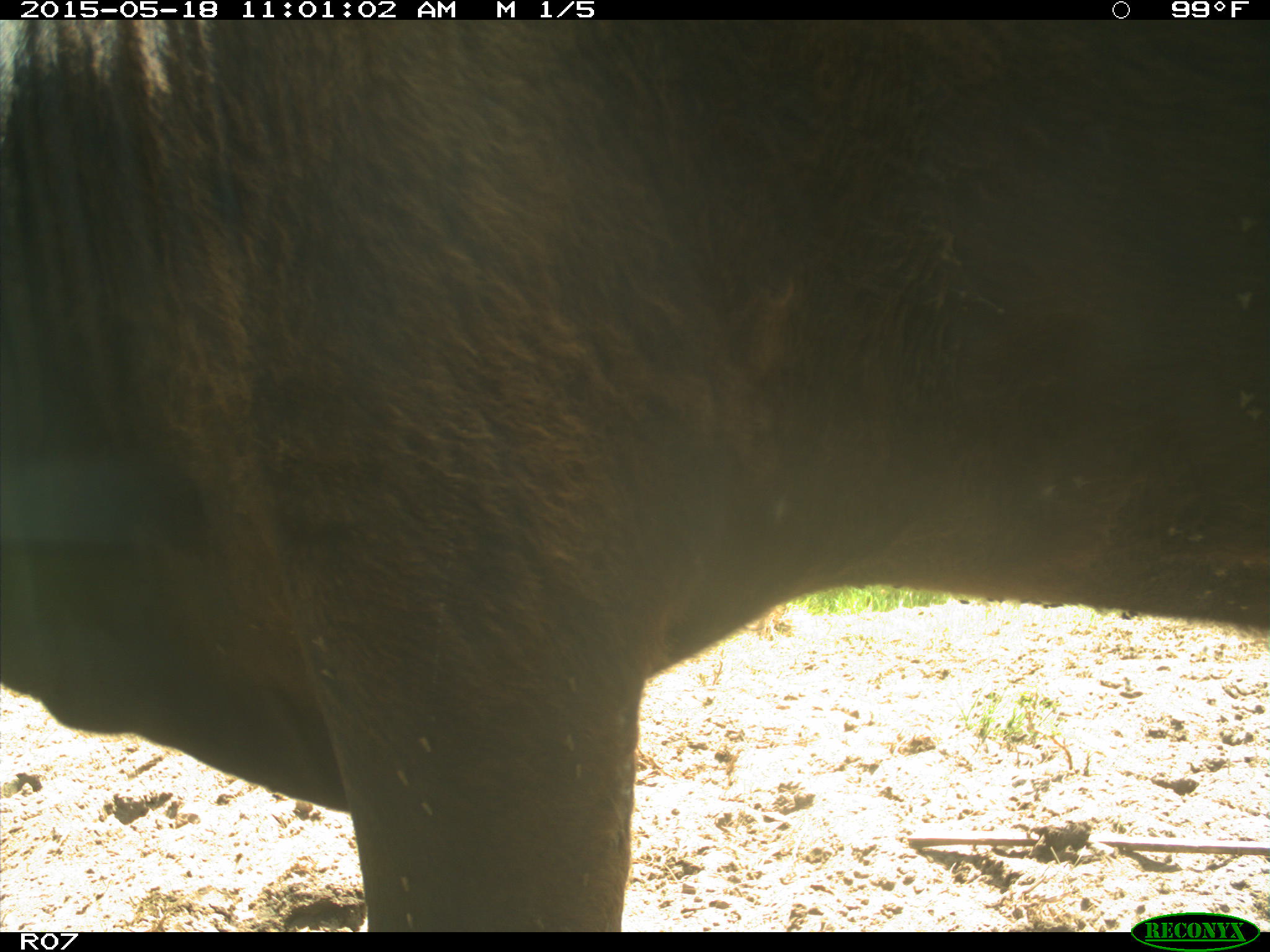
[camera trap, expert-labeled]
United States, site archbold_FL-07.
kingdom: Animalia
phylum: Chordata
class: Mammalia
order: Artiodactyla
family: Bovidae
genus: Bos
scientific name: Bos taurus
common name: domestic cow